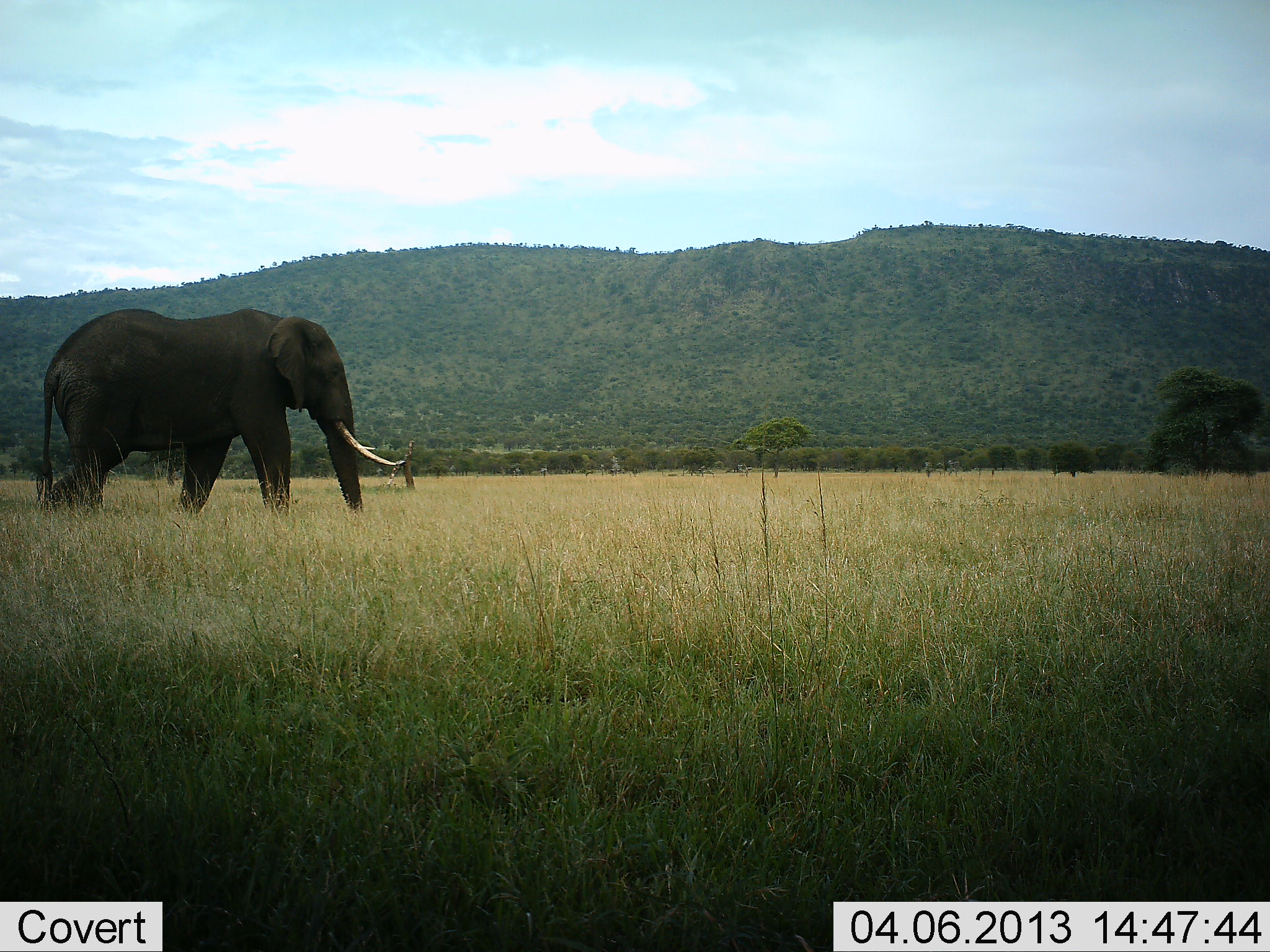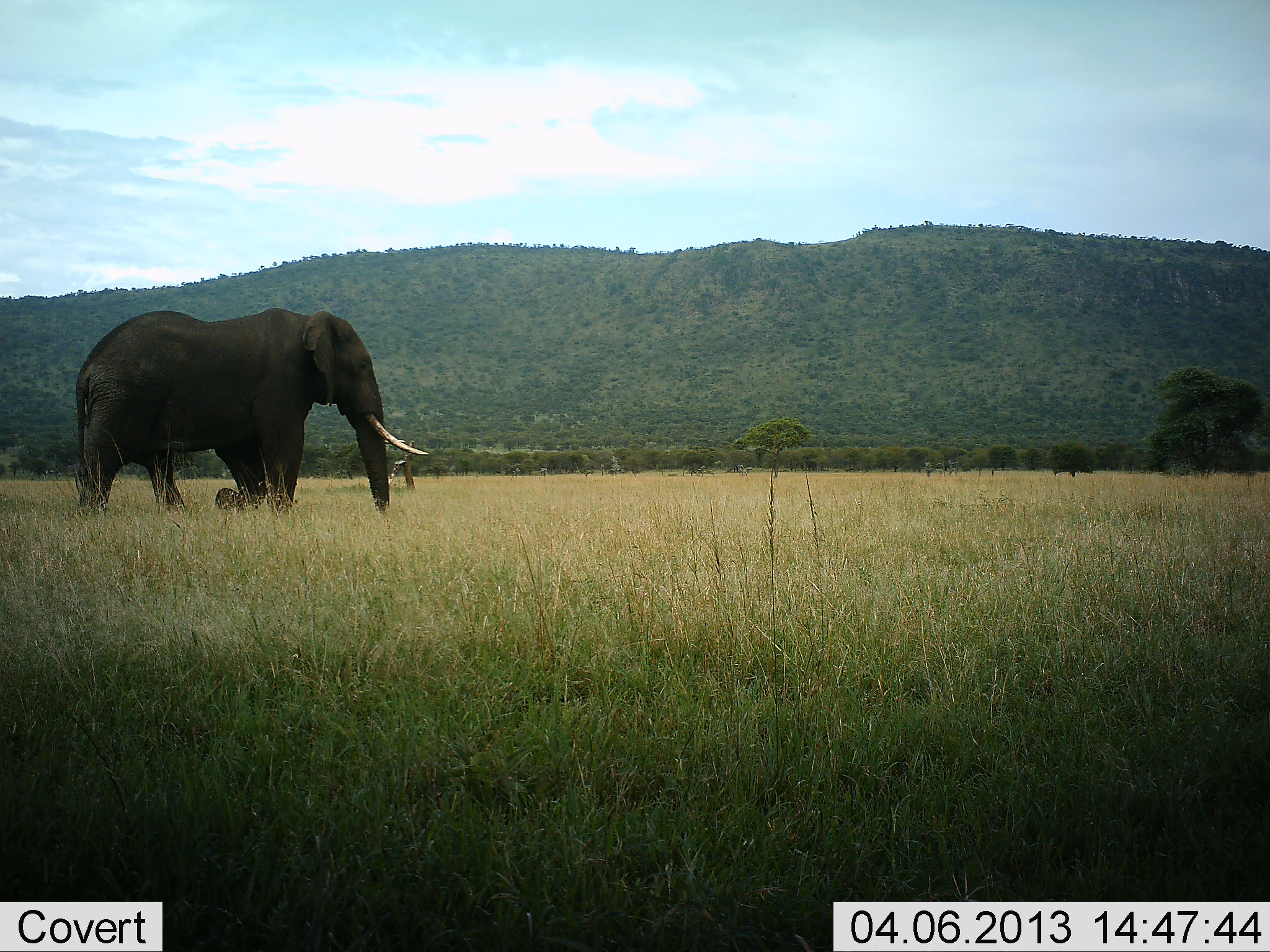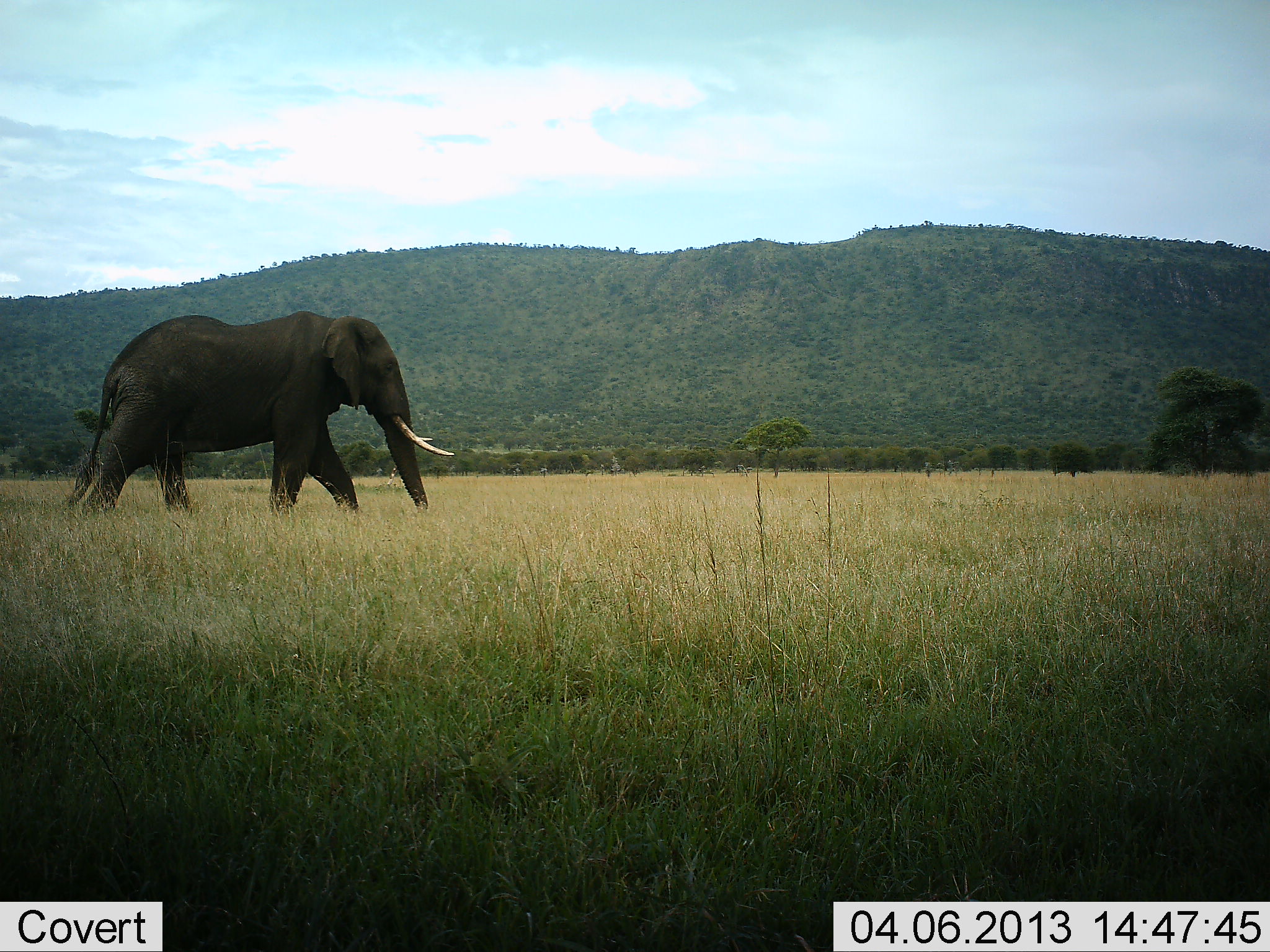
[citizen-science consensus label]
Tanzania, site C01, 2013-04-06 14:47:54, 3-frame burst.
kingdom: Animalia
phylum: Chordata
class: Mammalia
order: Proboscidea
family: Elephantidae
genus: Loxodonta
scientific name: Loxodonta africana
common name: african bush elephant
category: elephant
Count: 1.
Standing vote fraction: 3%.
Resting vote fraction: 0%.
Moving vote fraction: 100%.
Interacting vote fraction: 0%.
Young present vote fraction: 0%.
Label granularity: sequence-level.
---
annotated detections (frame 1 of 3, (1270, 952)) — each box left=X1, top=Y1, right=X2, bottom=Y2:
animal: left=35, top=307, right=405, bottom=515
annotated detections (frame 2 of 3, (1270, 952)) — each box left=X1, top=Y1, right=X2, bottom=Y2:
animal: left=74, top=307, right=429, bottom=516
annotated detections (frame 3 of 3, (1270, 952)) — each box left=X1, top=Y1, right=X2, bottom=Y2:
animal: left=66, top=307, right=456, bottom=522